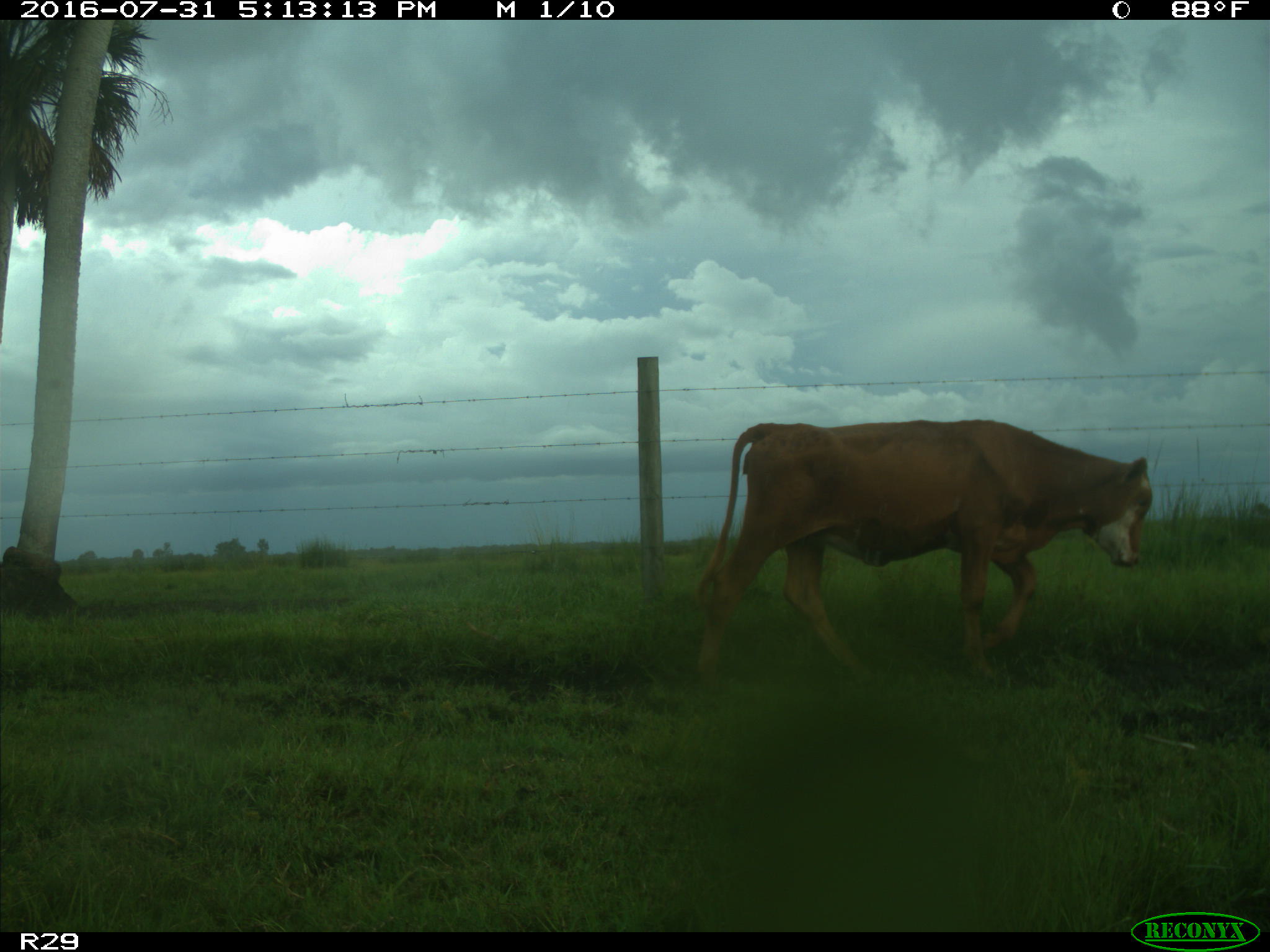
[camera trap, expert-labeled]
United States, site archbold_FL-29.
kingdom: Animalia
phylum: Chordata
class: Mammalia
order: Artiodactyla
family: Bovidae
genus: Bos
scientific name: Bos taurus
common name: domestic cow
Bos taurus (domestic cow).